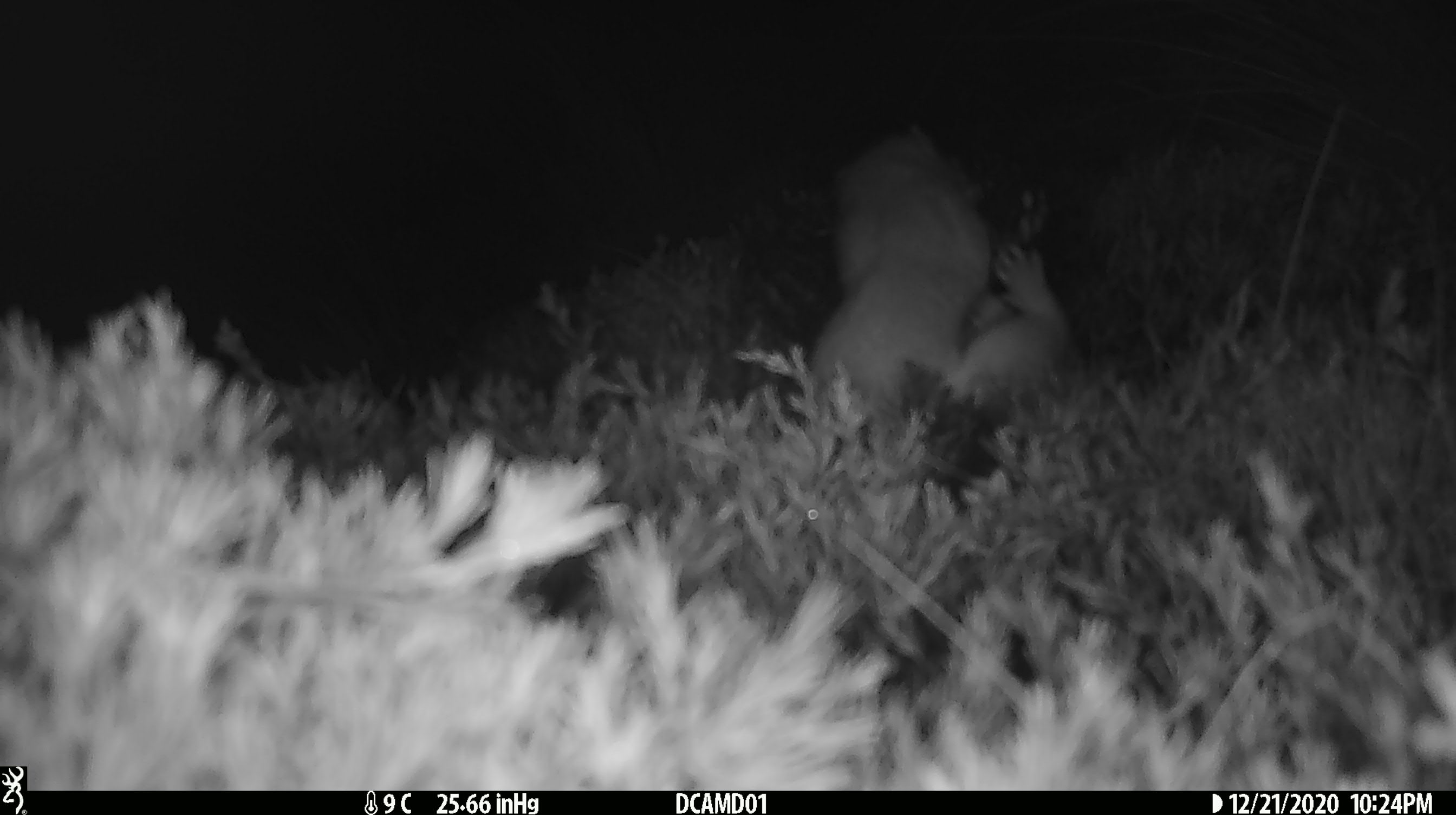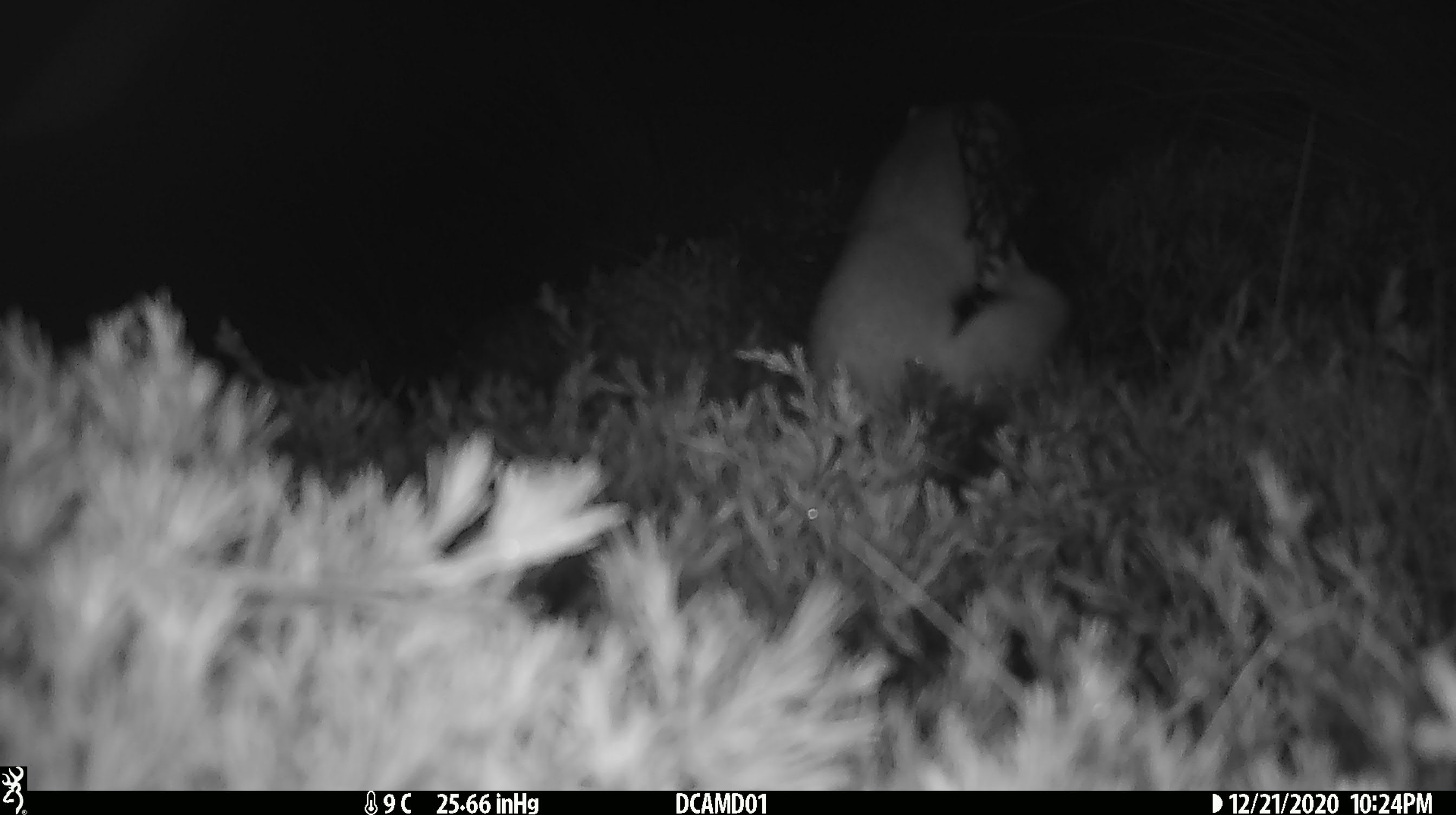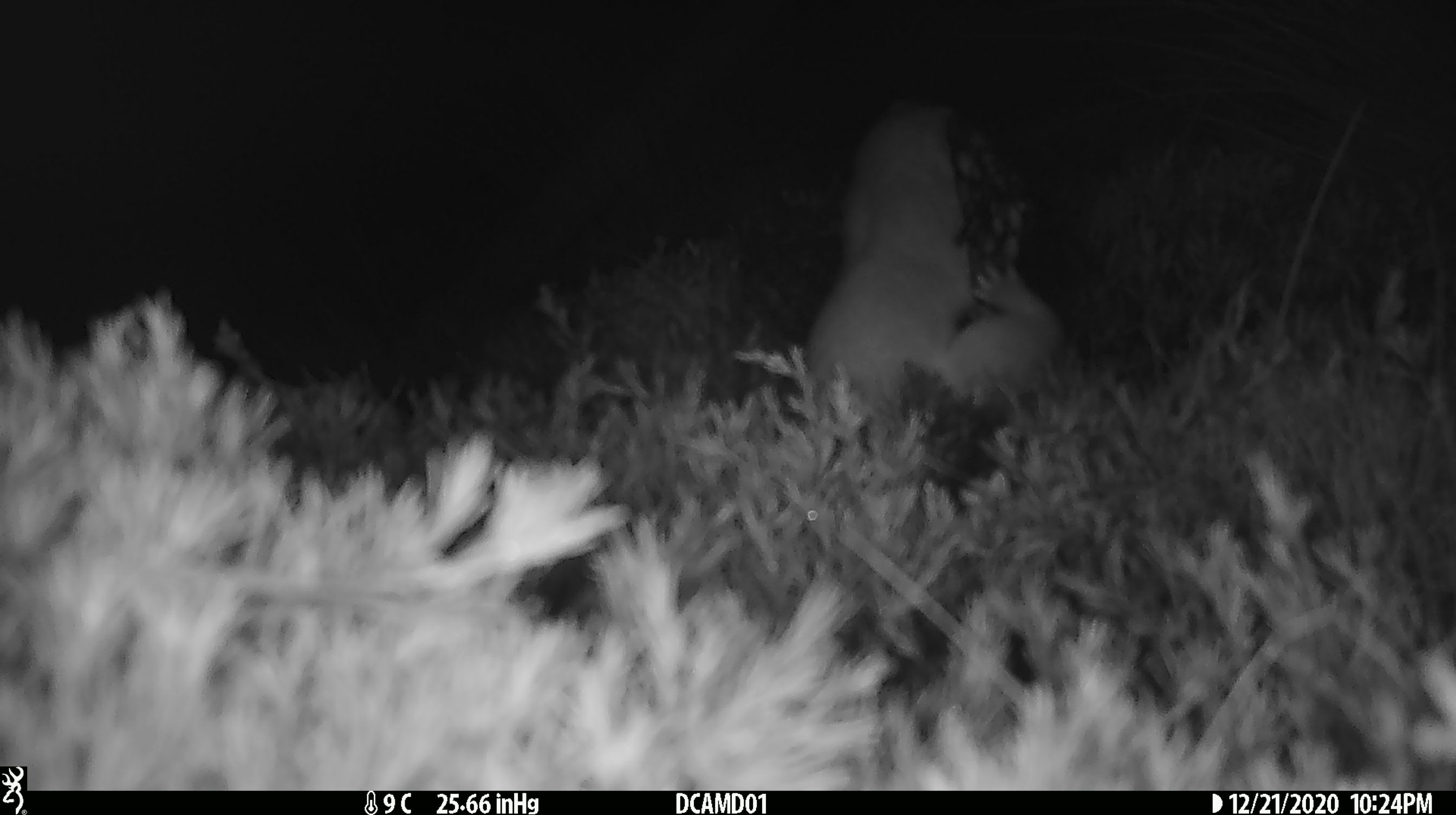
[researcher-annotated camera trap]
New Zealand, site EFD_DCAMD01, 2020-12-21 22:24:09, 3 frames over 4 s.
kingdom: Animalia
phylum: Chordata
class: Mammalia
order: Carnivora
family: Mustelidae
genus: Mustela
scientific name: Mustela erminea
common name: stoat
Stoat (Mustela erminea).